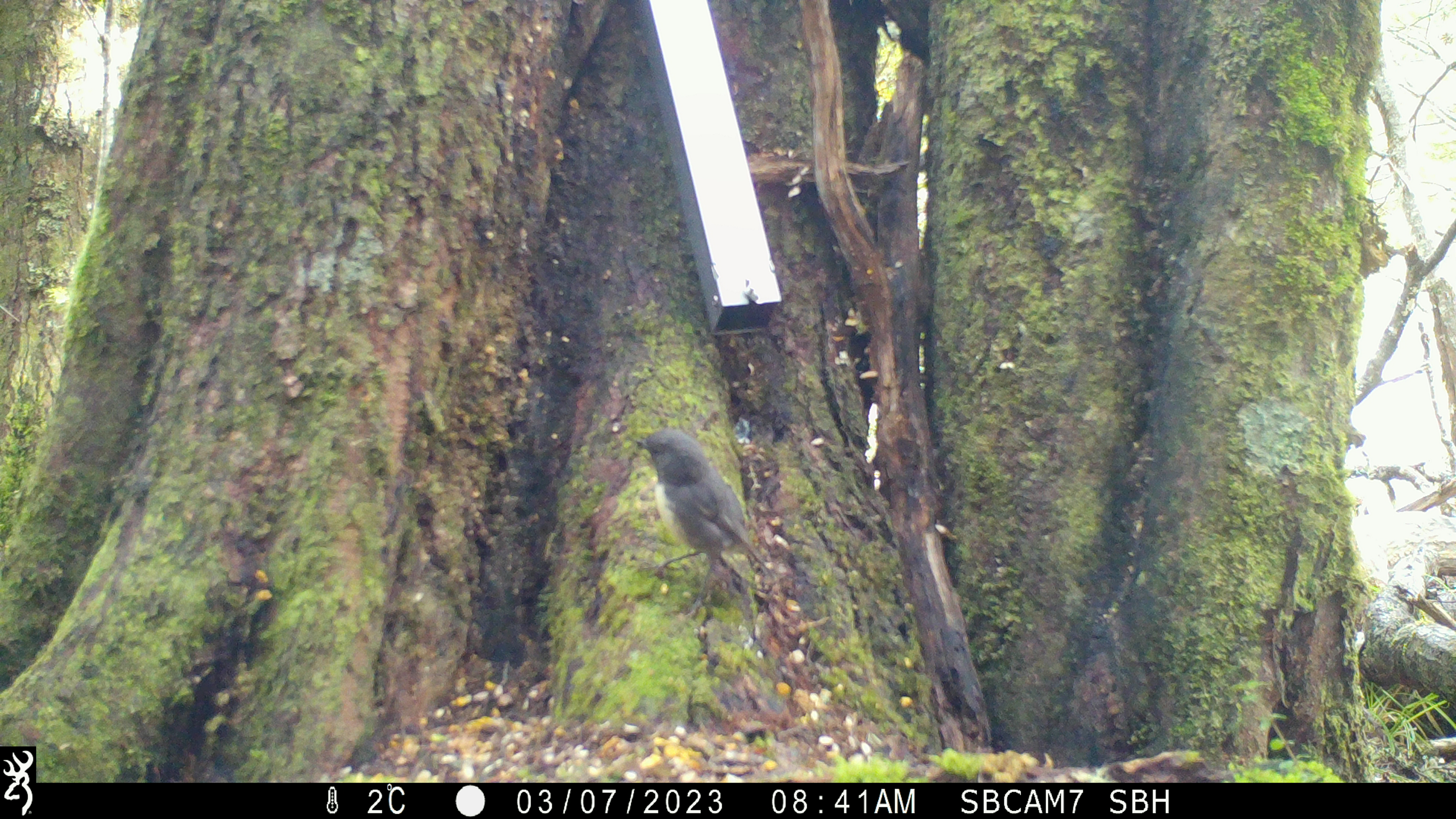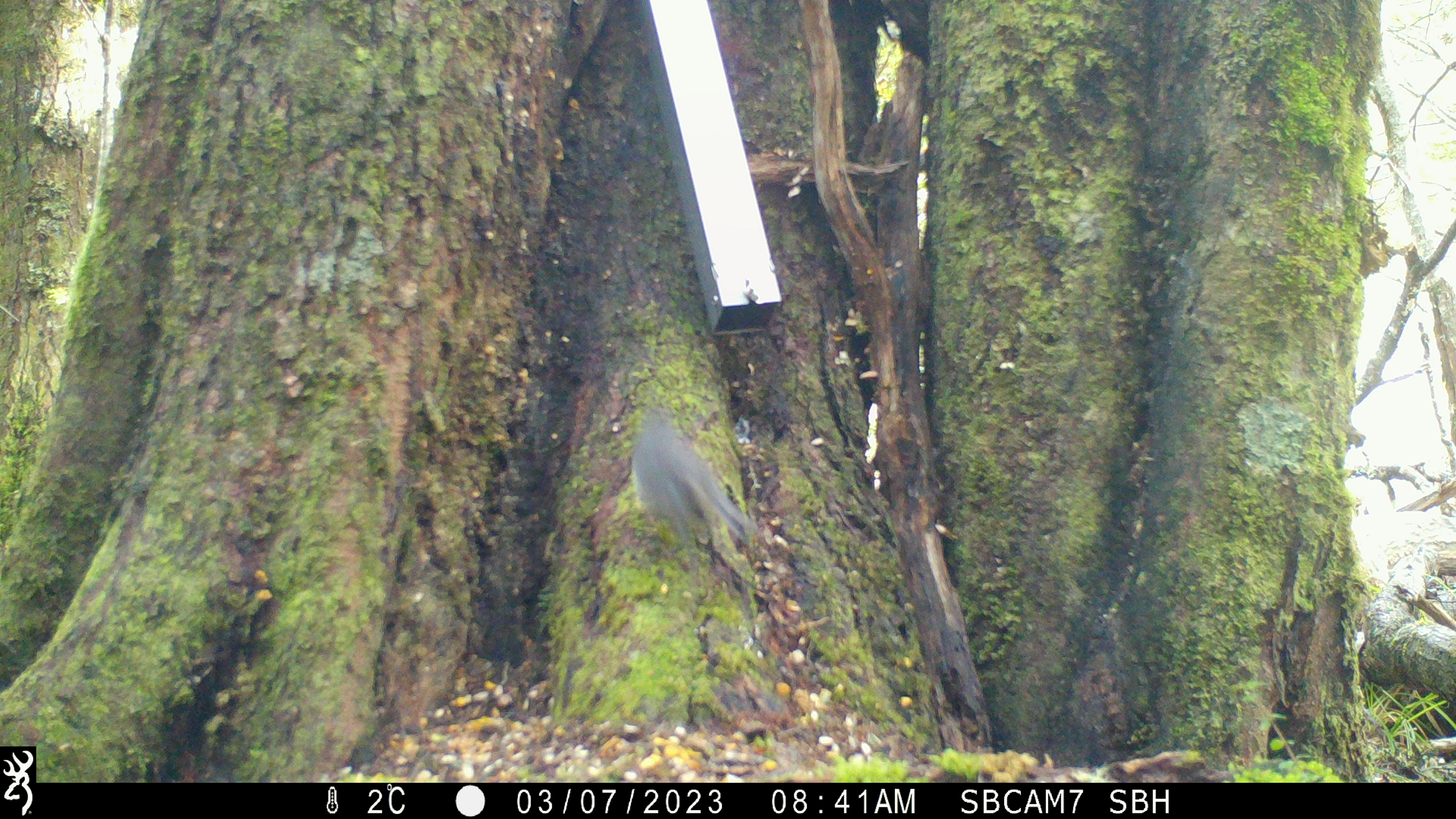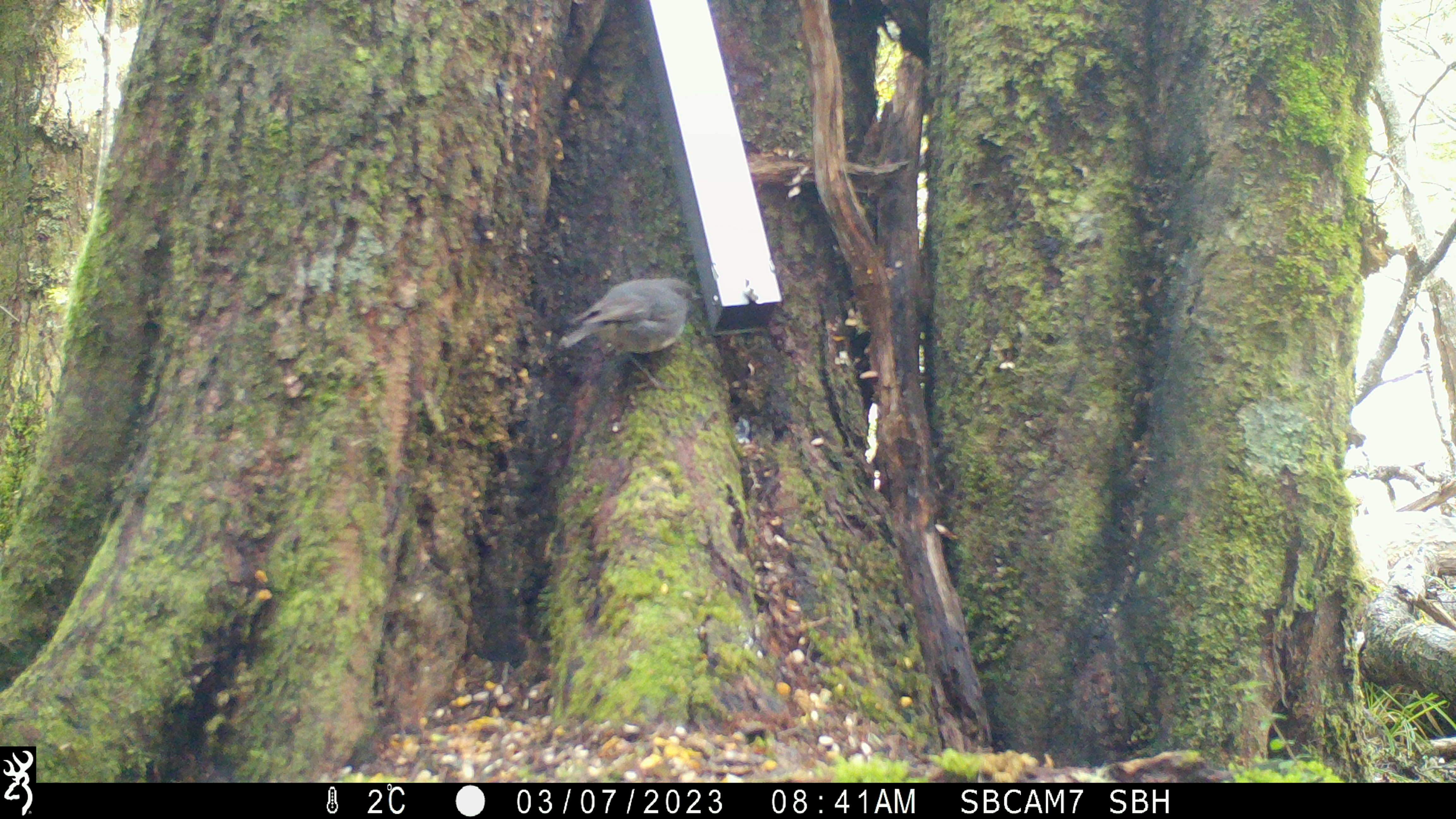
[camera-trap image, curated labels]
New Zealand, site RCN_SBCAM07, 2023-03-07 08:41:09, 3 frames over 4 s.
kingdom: Animalia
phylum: Chordata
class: Aves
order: Passeriformes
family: Petroicidae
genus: Petroica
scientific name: Petroica australis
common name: new zealand robin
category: robin